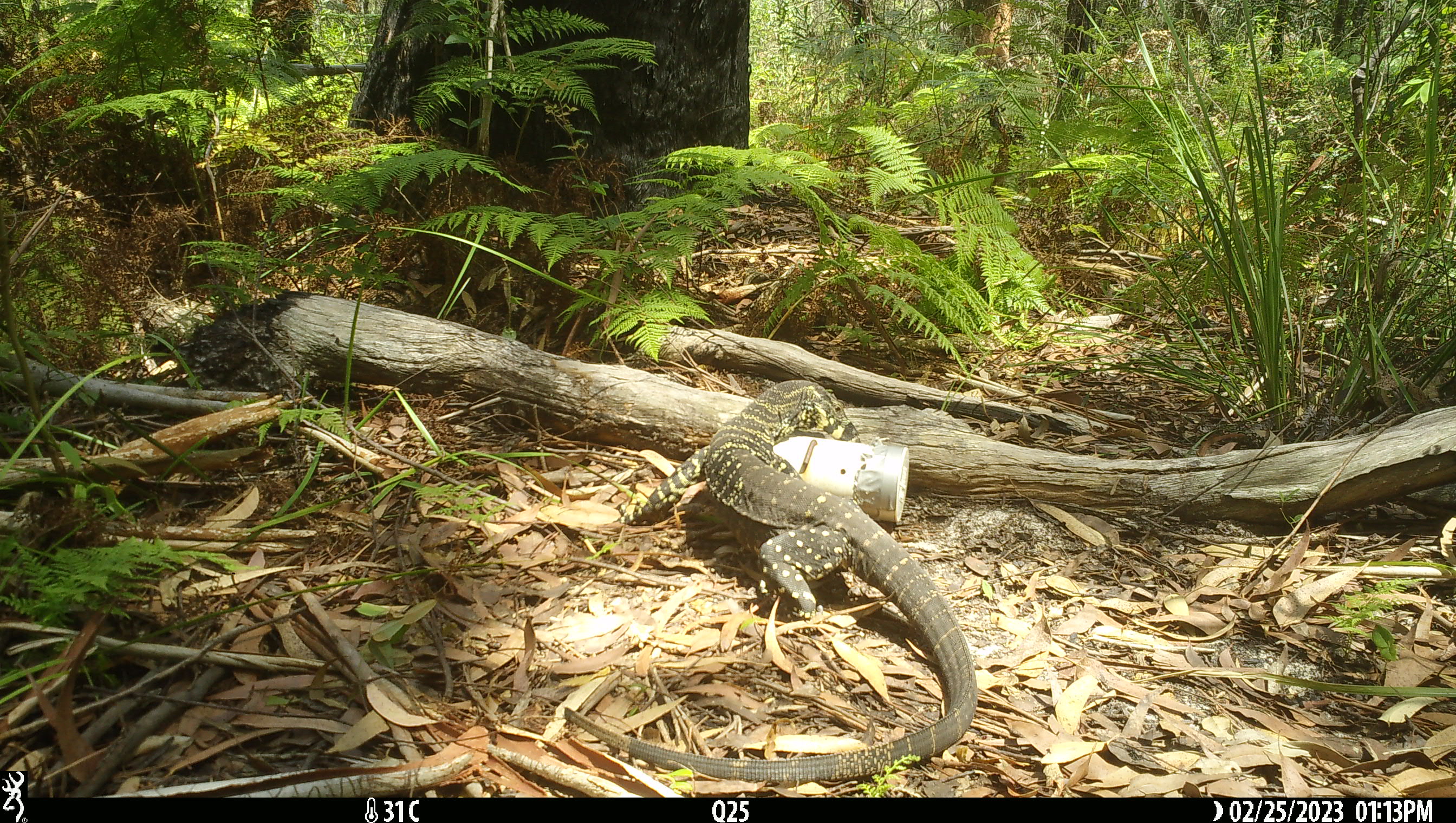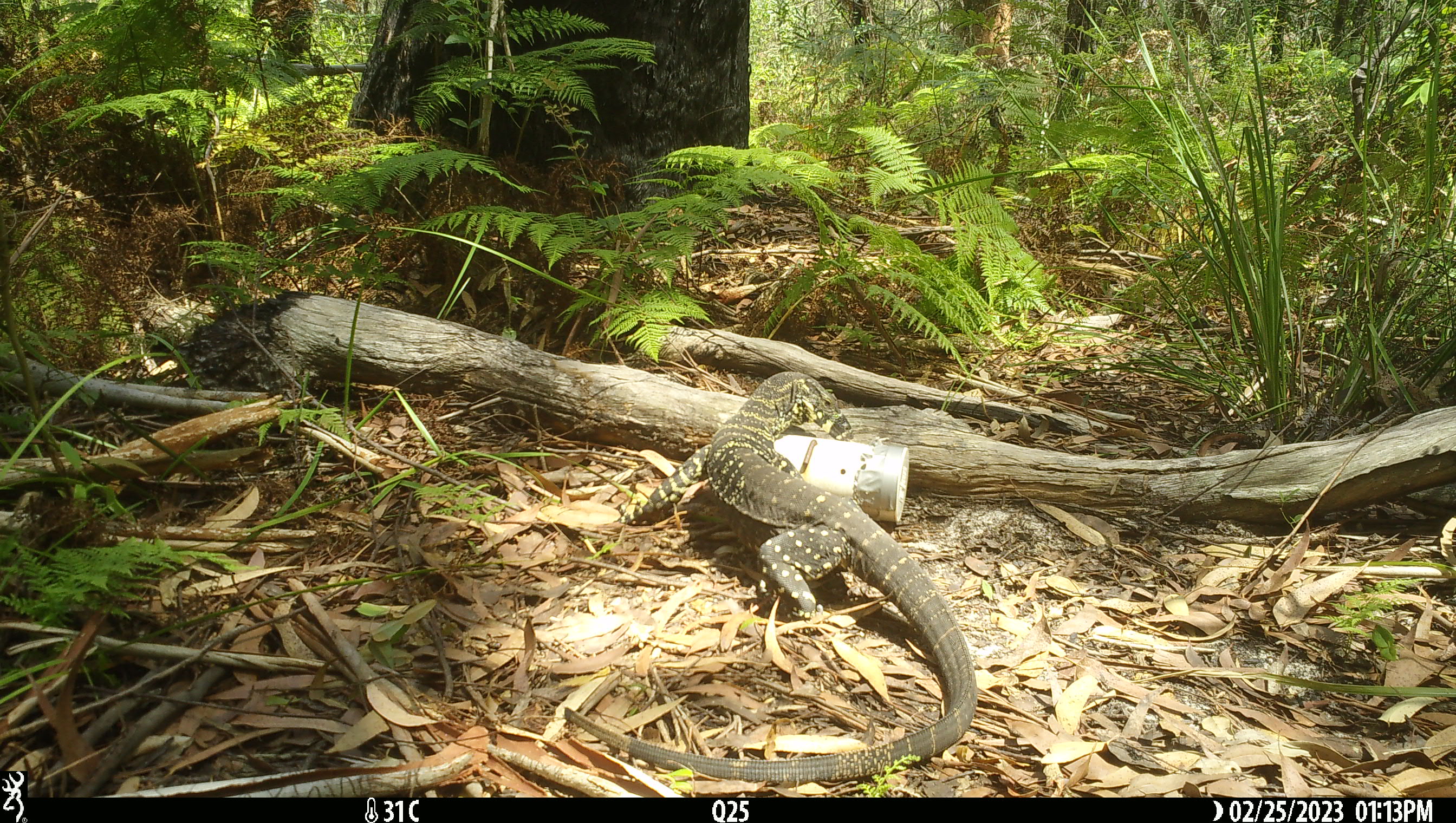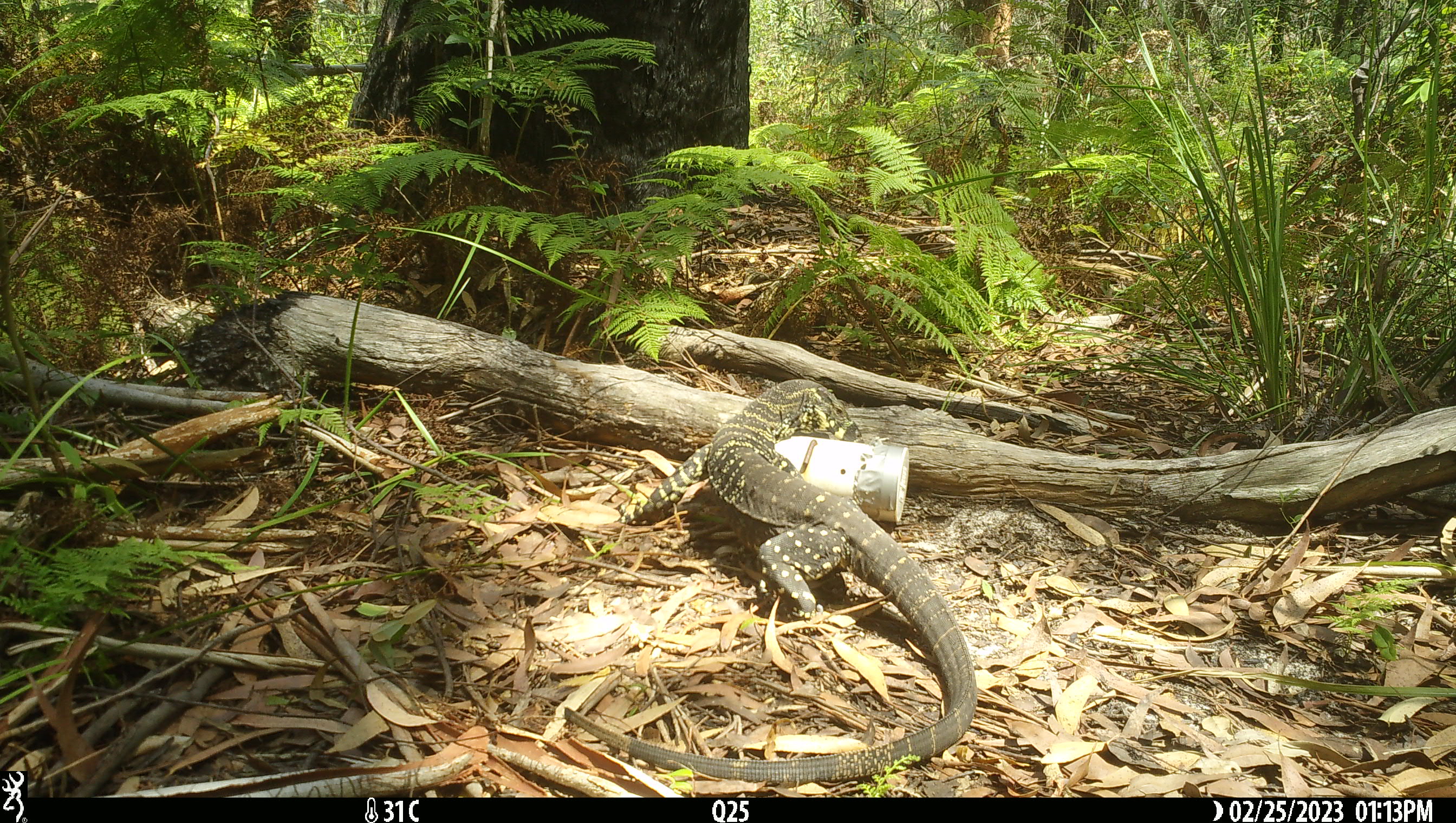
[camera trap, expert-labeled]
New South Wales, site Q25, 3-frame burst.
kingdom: Animalia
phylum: Chordata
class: Reptilia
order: Squamata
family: Varanidae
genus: Varanus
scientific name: Varanus varius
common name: lace monitor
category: goanna